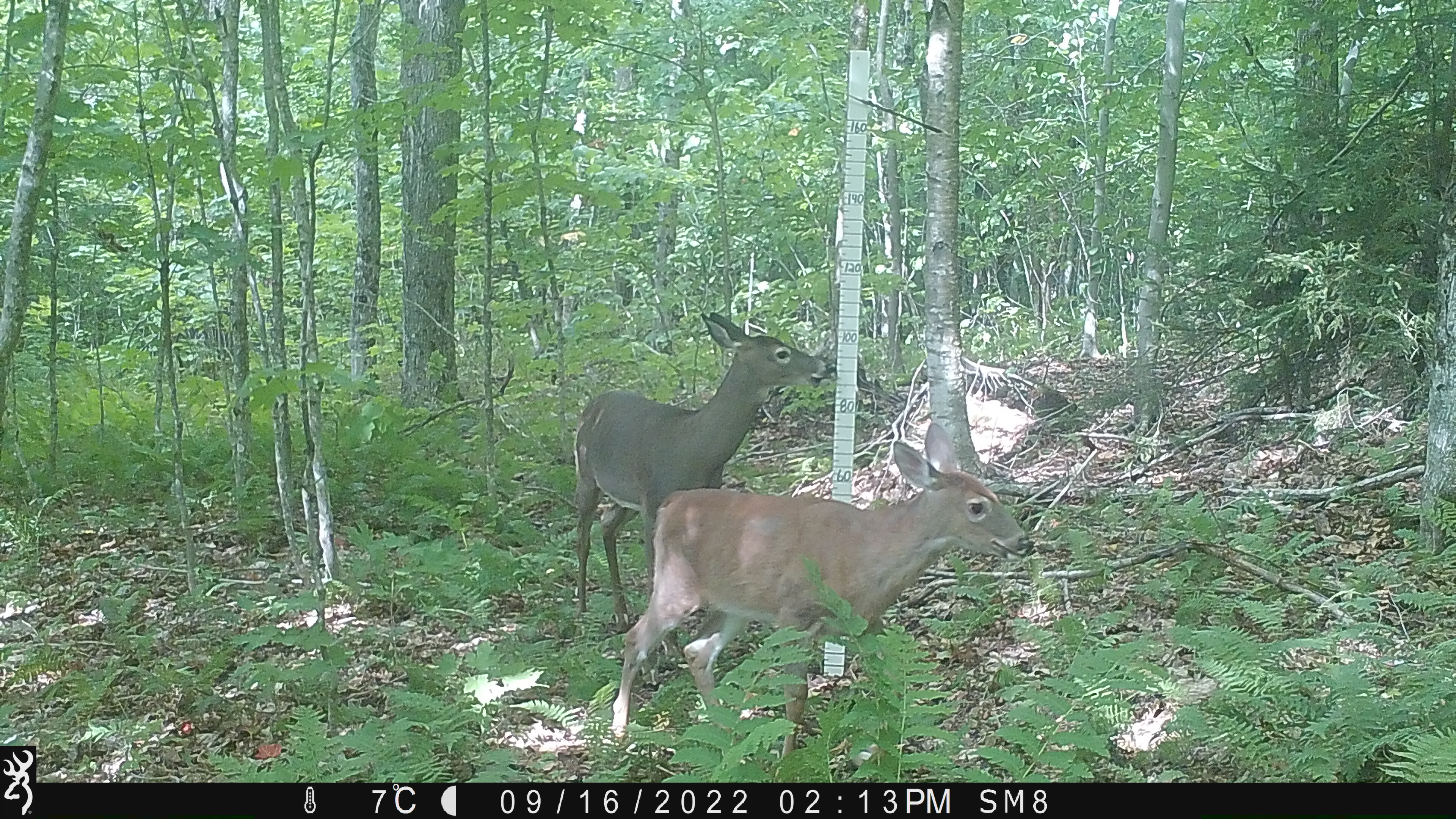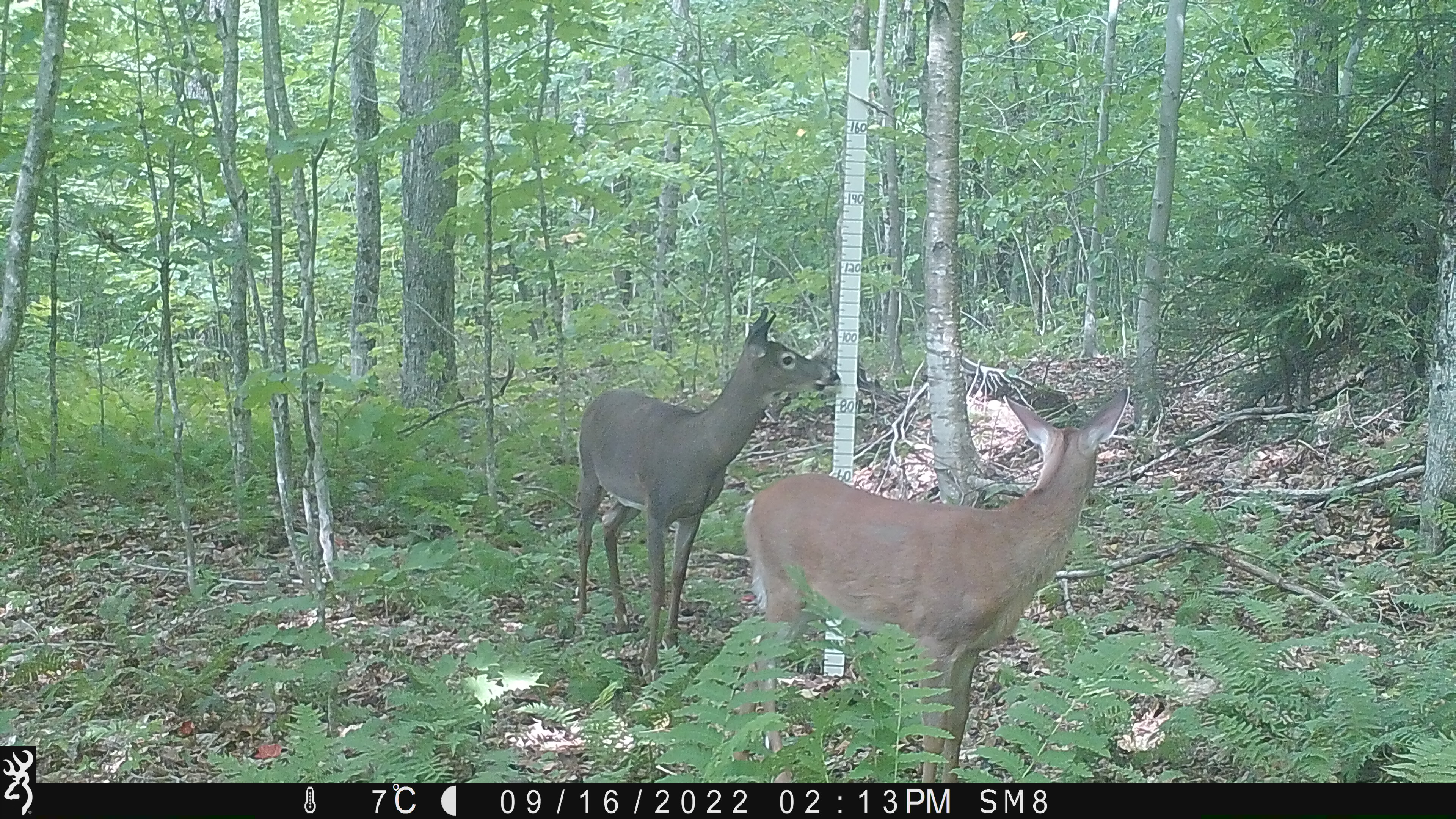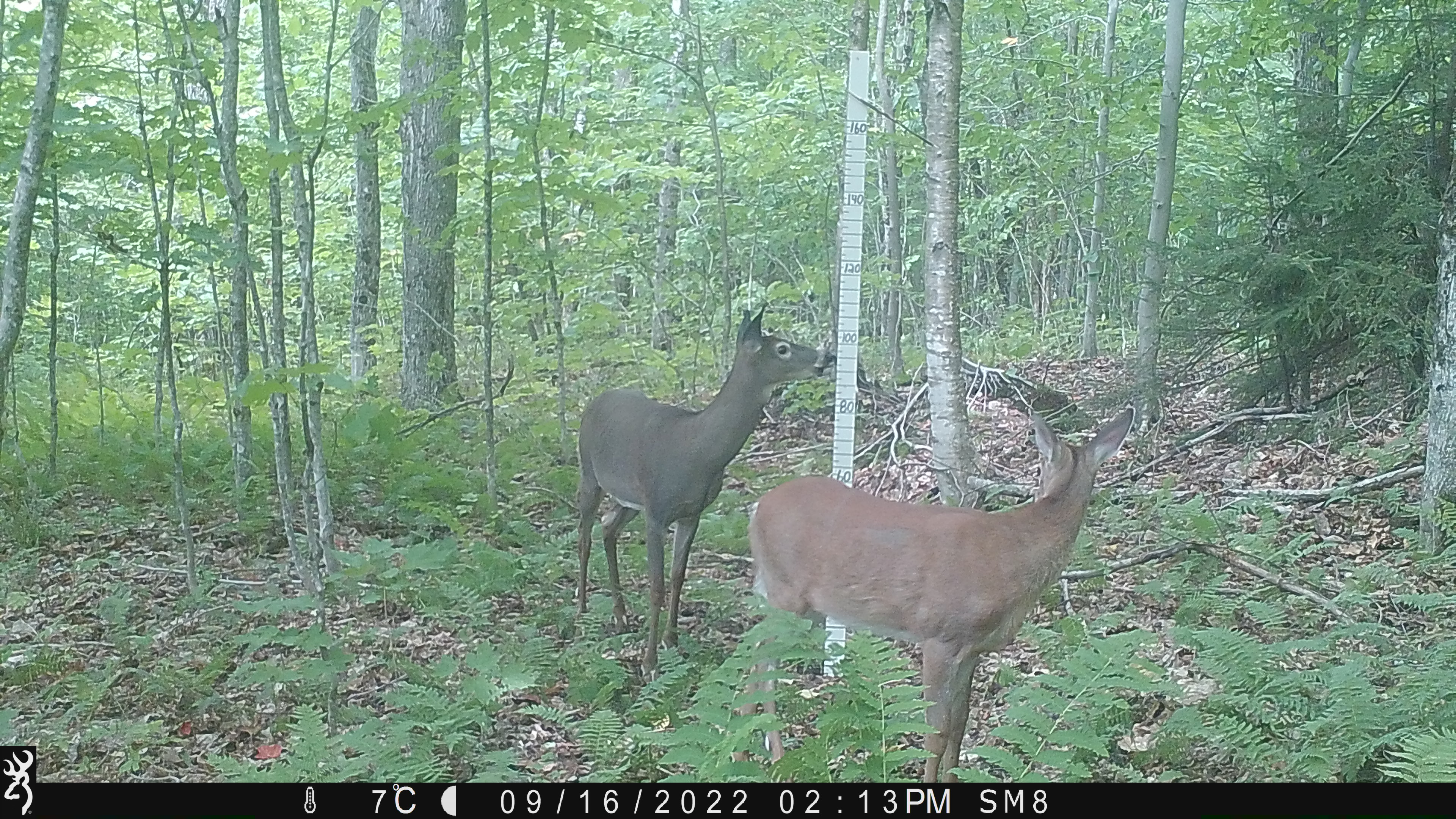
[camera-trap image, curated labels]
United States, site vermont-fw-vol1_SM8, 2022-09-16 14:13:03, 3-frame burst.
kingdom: Animalia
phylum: Chordata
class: Mammalia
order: Artiodactyla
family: Cervidae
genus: Odocoileus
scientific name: Odocoileus virginianus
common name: white-tailed deer